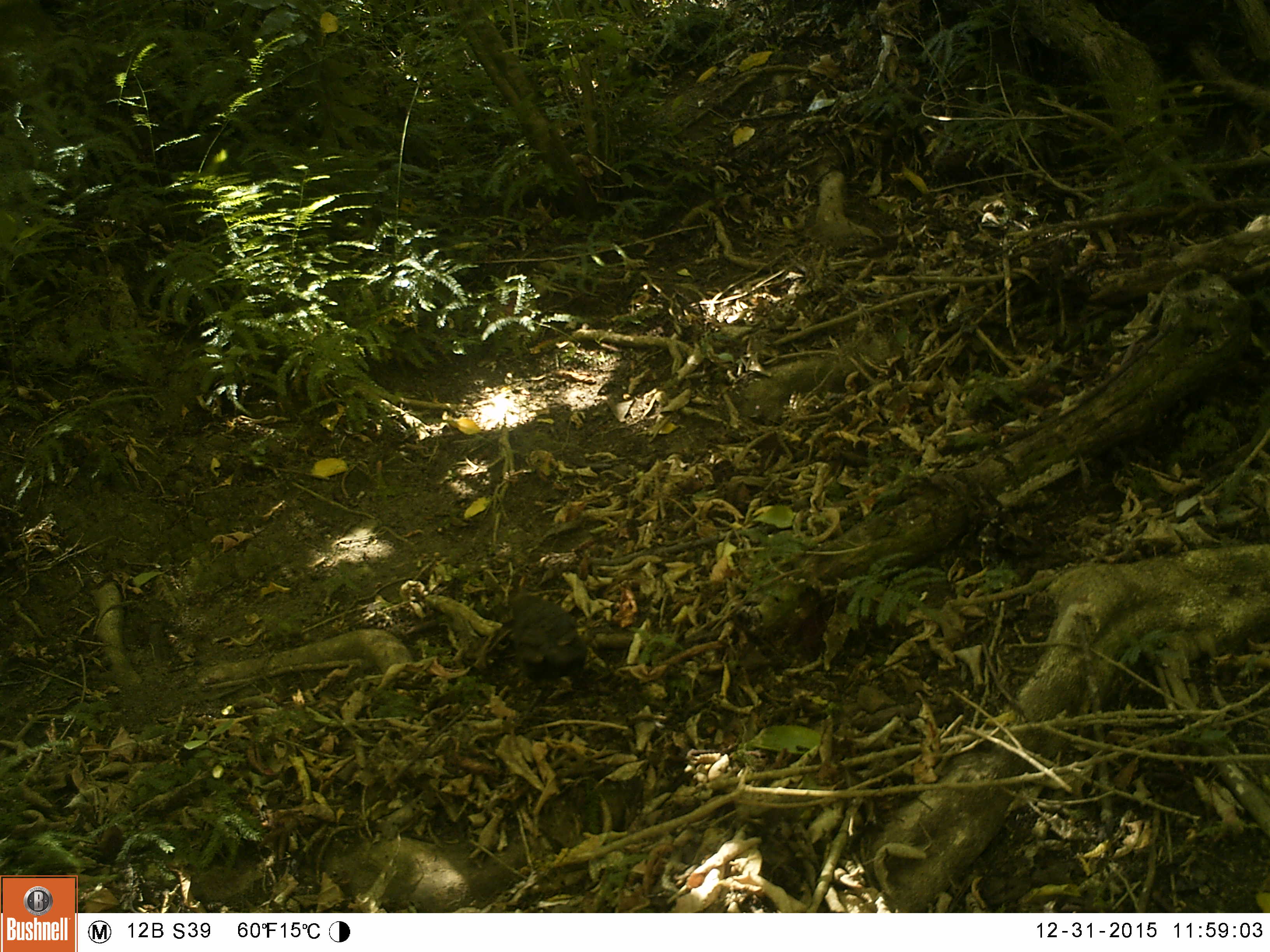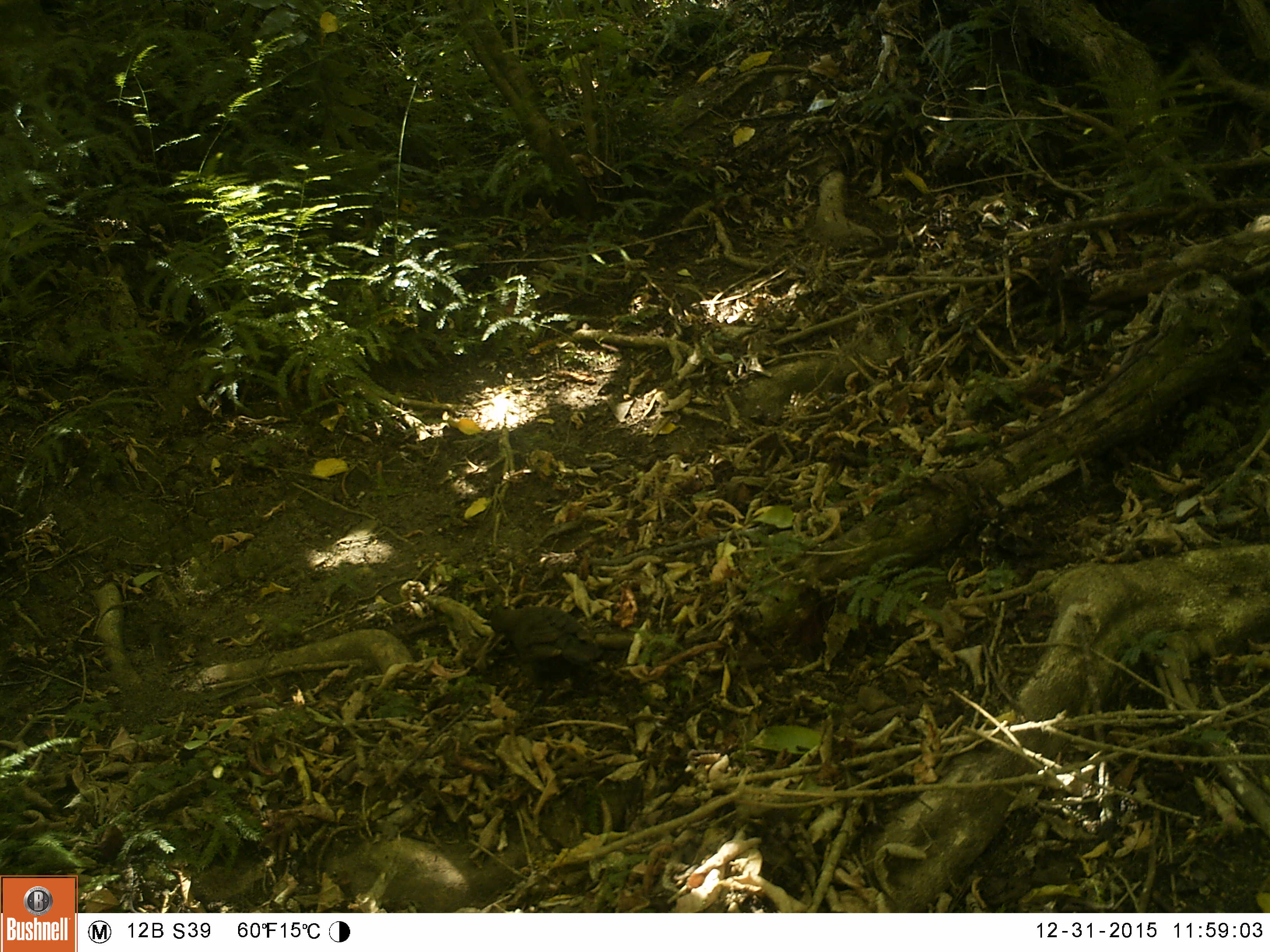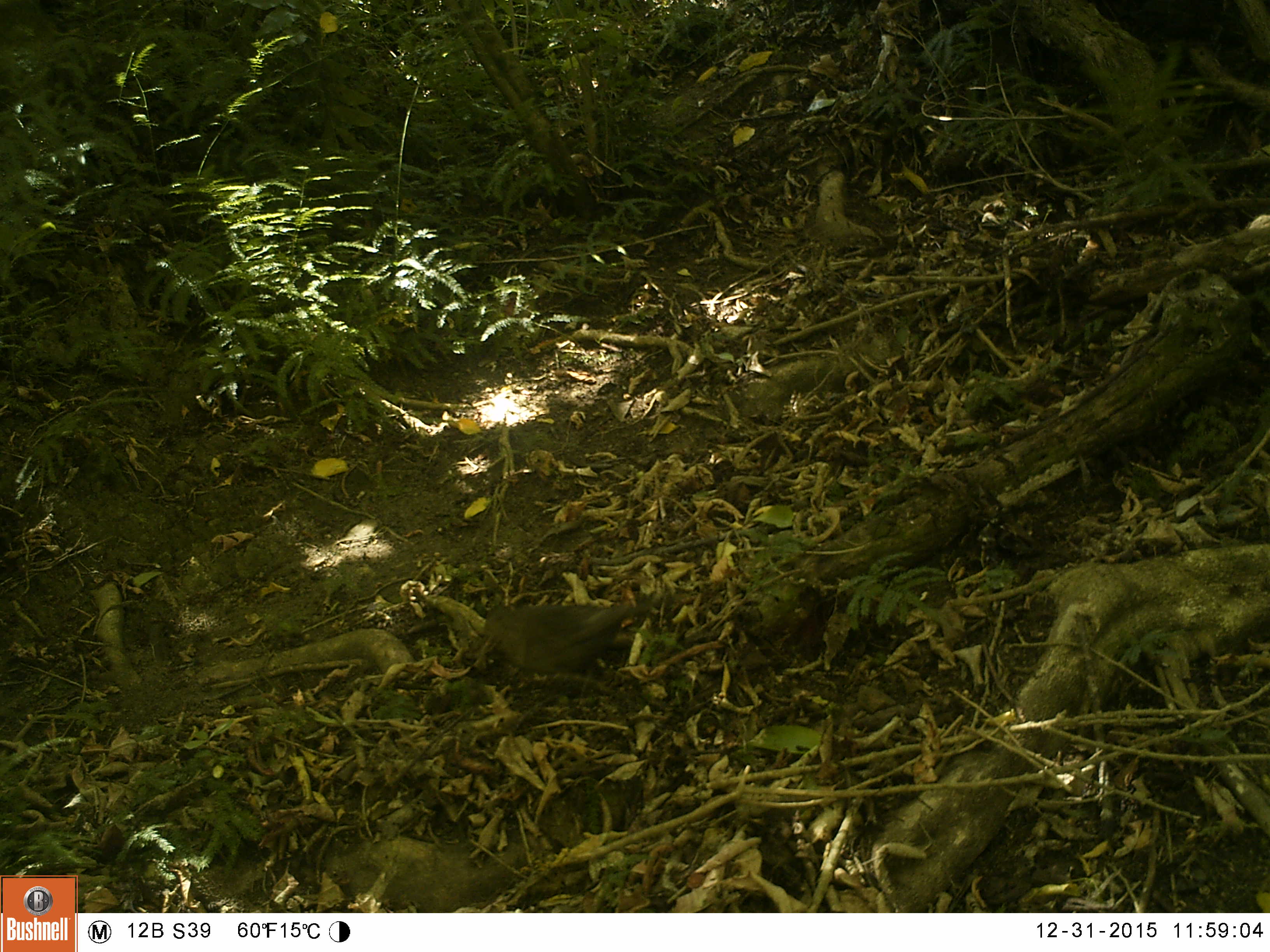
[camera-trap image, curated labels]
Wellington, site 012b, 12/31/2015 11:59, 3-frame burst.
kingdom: Animalia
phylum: Chordata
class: Aves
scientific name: Aves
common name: bird